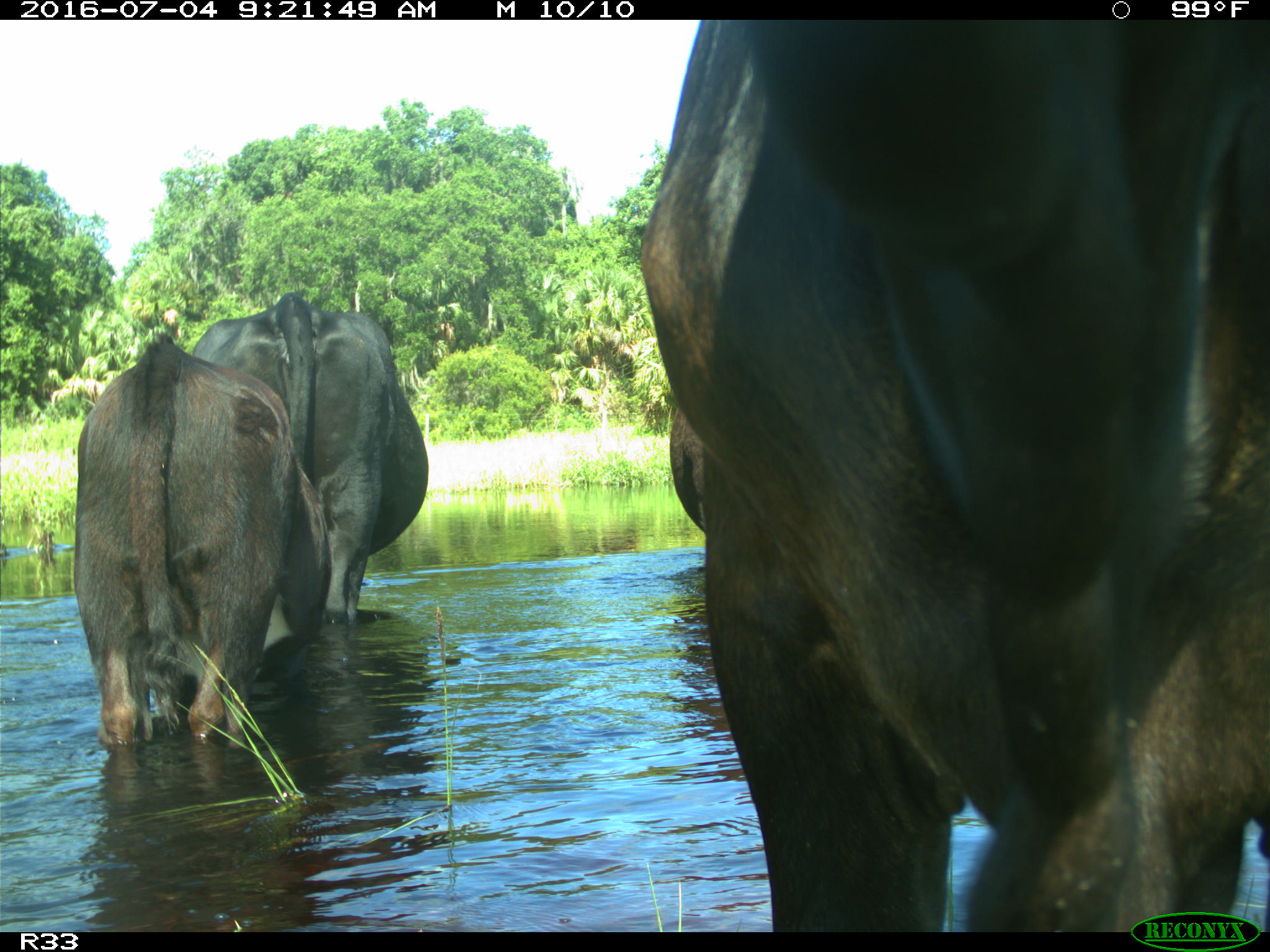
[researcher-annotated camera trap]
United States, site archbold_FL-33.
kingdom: Animalia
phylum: Chordata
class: Mammalia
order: Artiodactyla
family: Bovidae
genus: Bos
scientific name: Bos taurus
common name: domestic cow